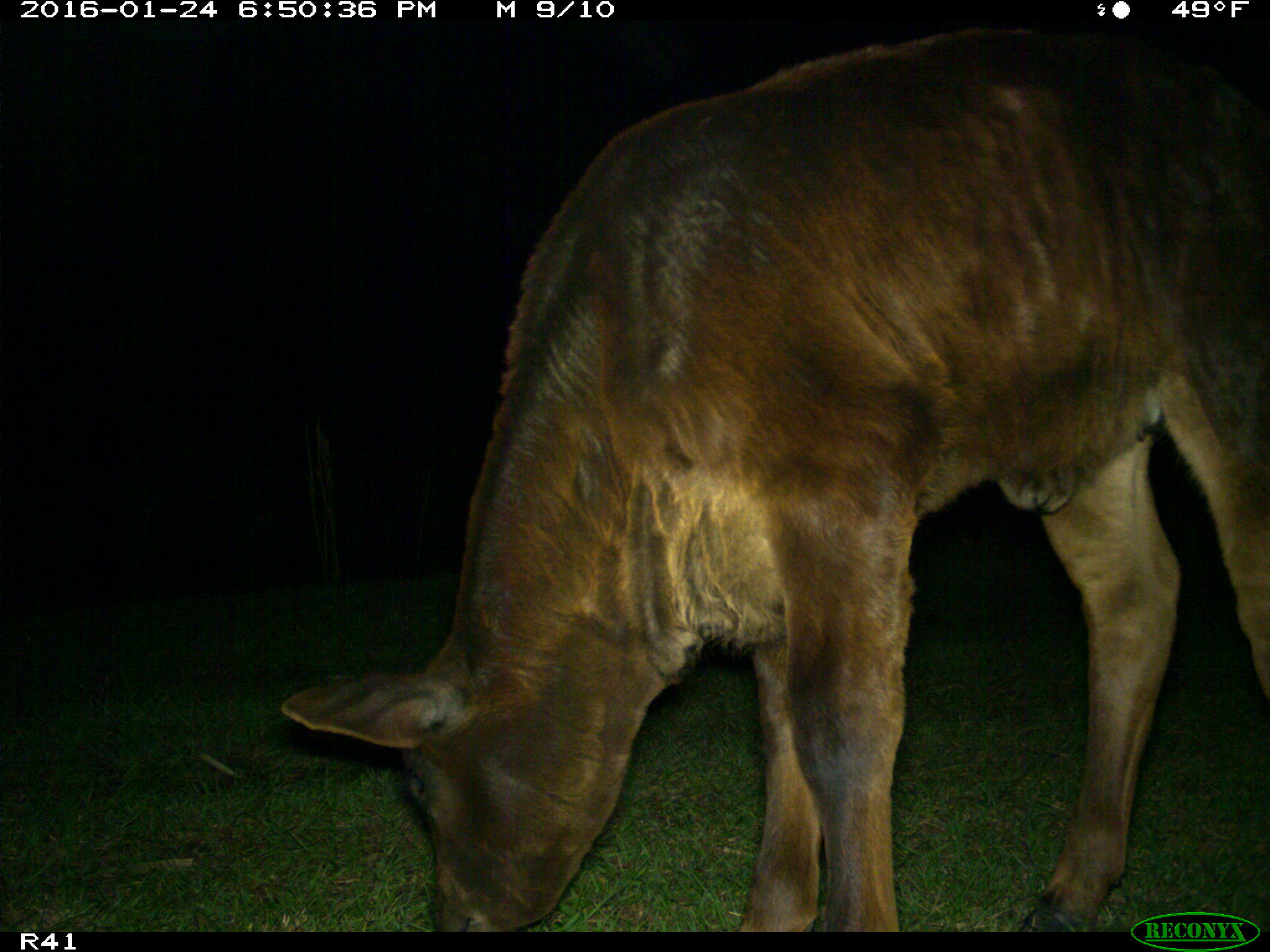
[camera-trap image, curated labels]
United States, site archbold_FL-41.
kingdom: Animalia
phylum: Chordata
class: Mammalia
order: Artiodactyla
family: Bovidae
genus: Bos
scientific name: Bos taurus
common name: domestic cow